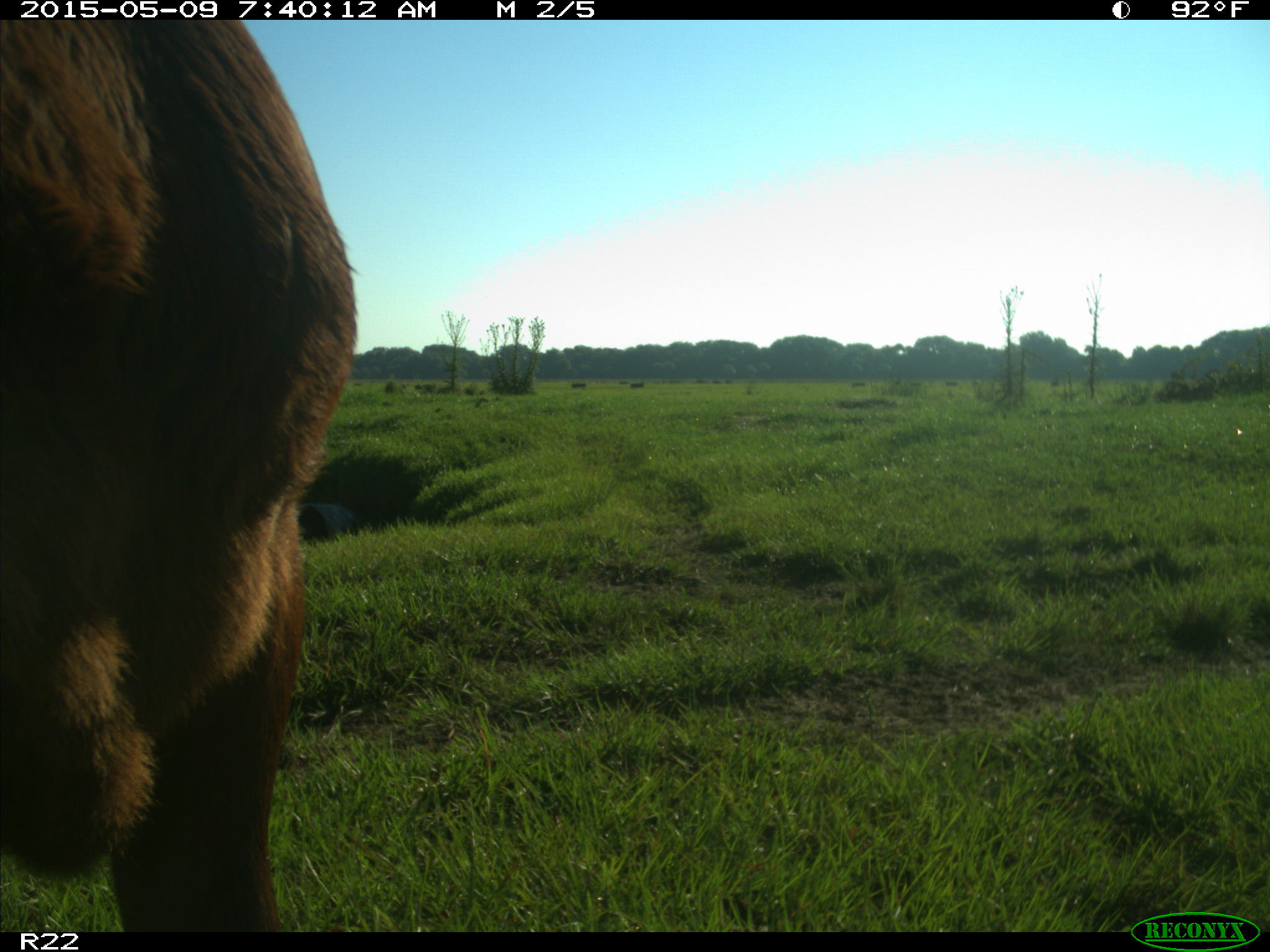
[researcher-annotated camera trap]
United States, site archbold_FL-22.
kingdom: Animalia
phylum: Chordata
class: Mammalia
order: Artiodactyla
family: Bovidae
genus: Bos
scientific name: Bos taurus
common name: domestic cow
Bos taurus (domestic cow).